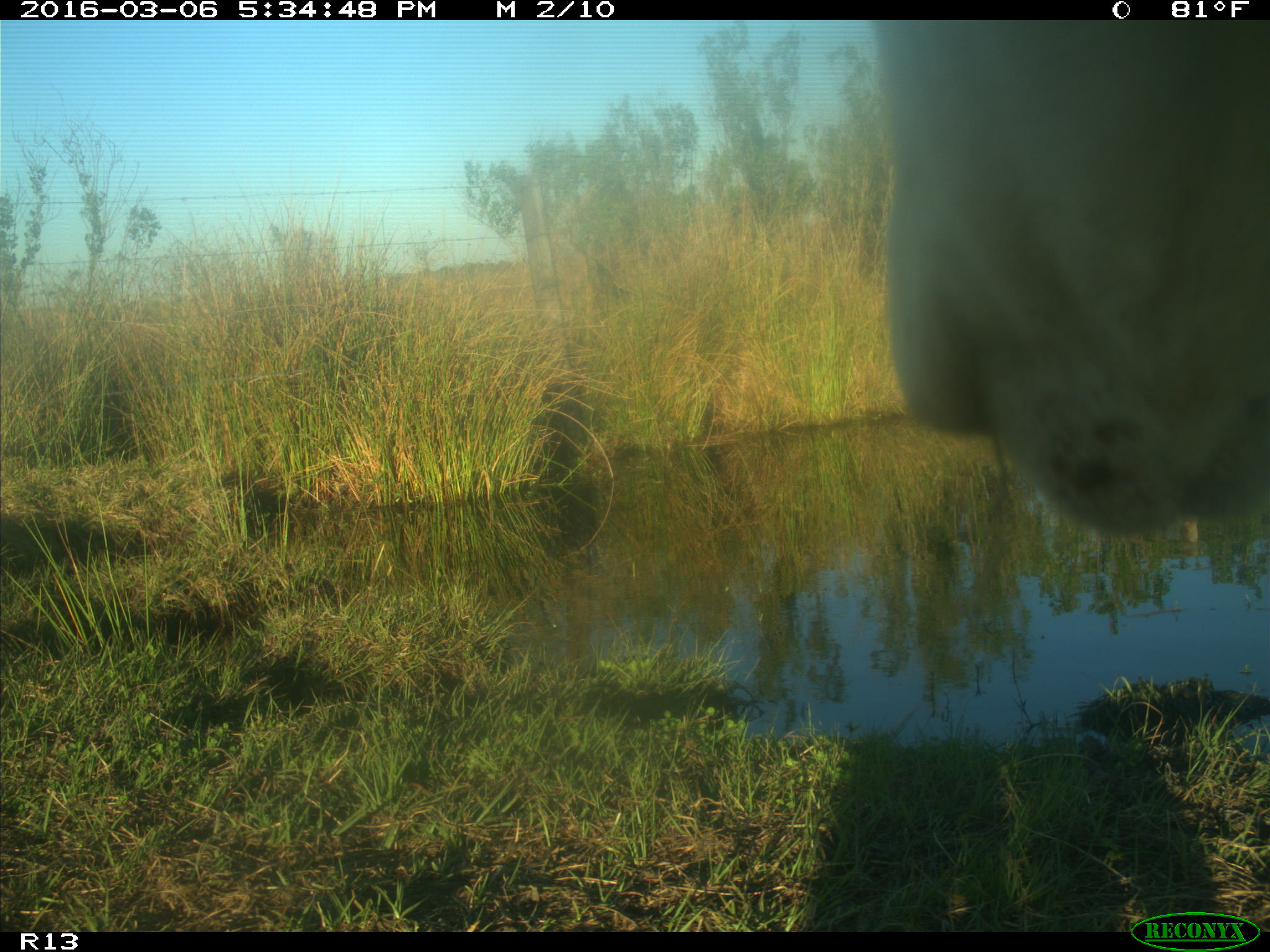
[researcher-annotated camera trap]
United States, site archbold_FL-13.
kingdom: Animalia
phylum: Chordata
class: Mammalia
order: Artiodactyla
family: Bovidae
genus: Bos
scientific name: Bos taurus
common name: domestic cow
Bos taurus (domestic cow).